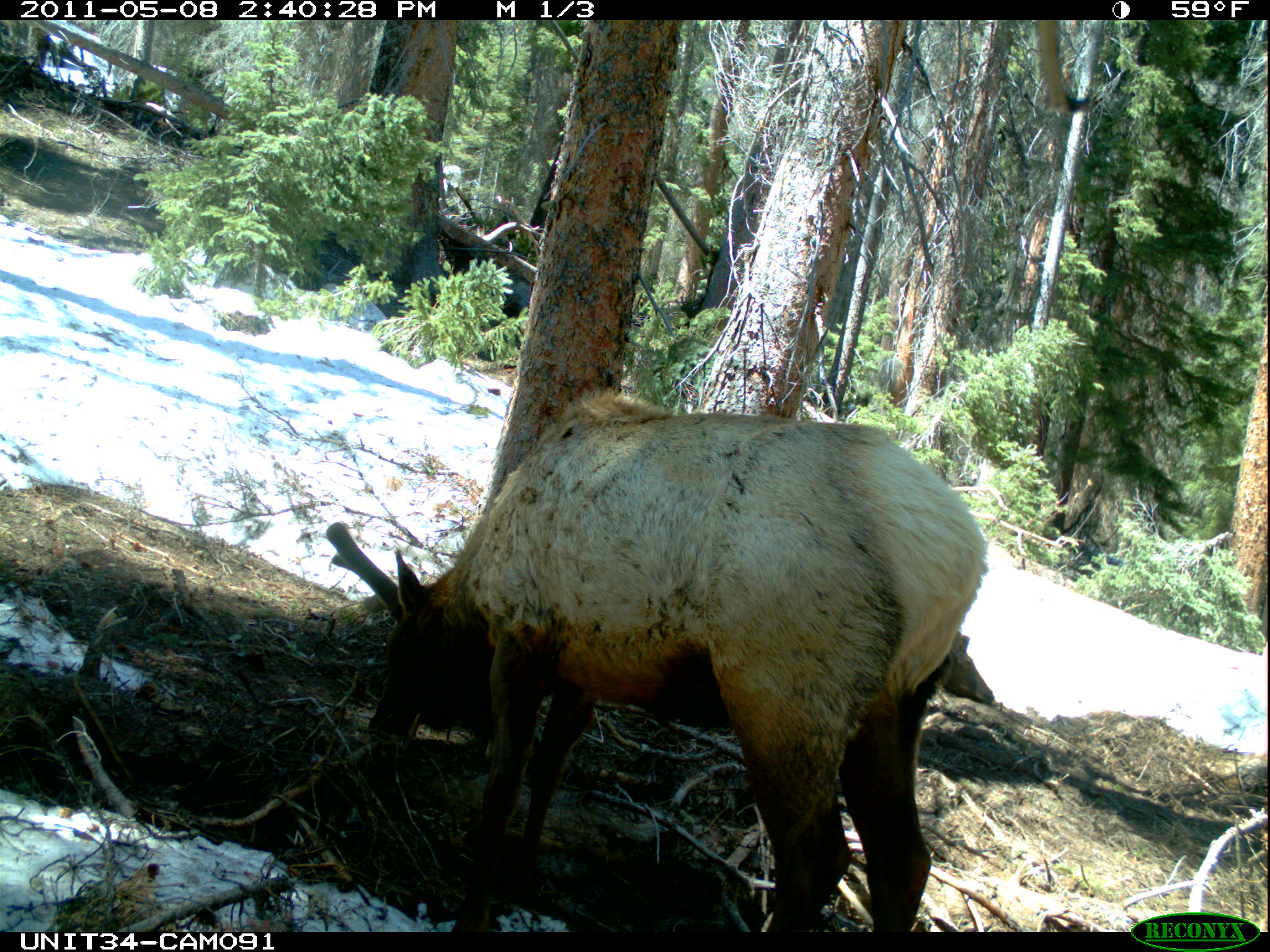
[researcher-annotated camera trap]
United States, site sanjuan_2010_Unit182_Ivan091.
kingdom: Animalia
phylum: Chordata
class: Mammalia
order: Artiodactyla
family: Cervidae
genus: Cervus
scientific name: Cervus elaphus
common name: red deer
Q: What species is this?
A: Cervus elaphus (red deer).